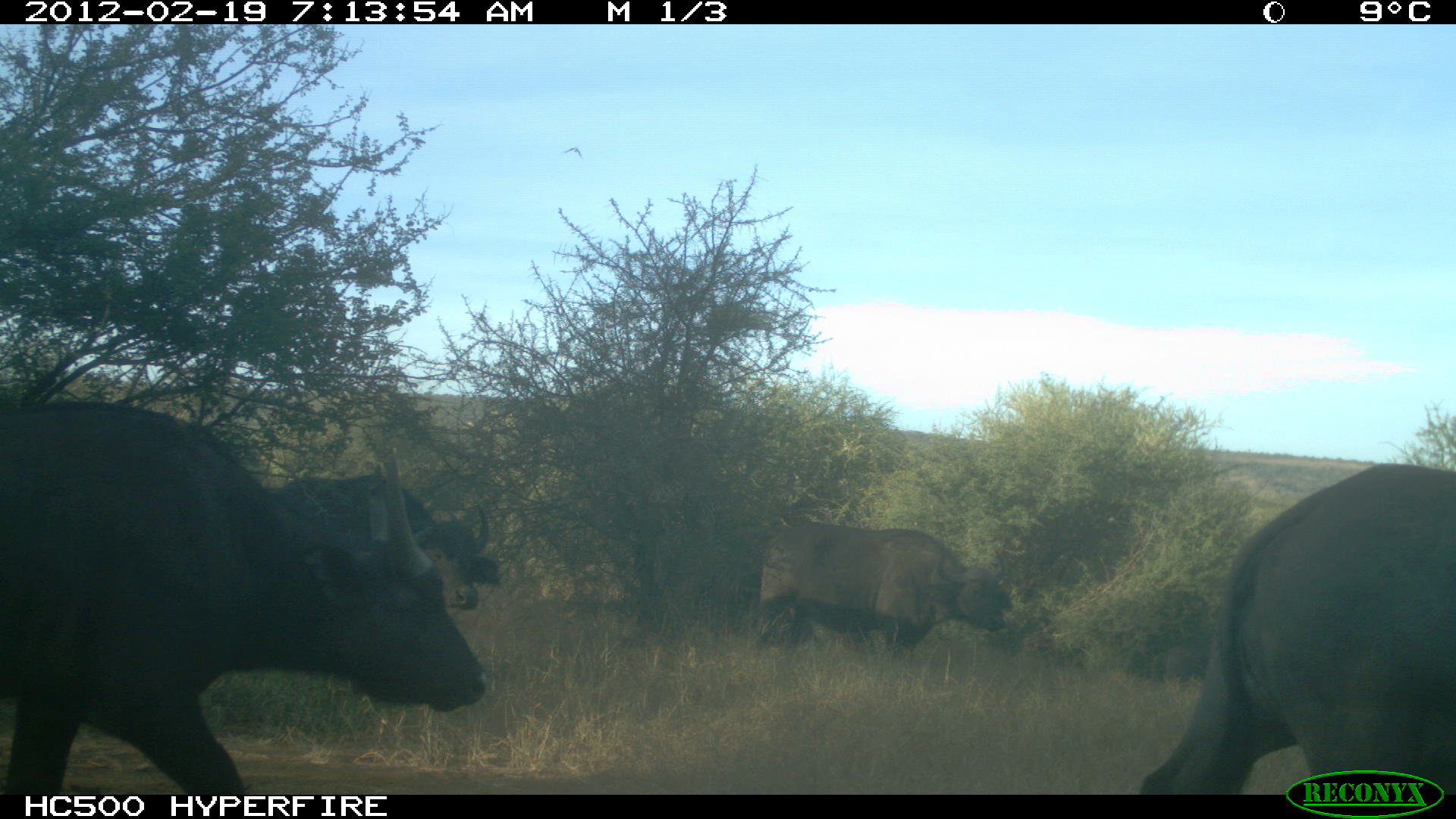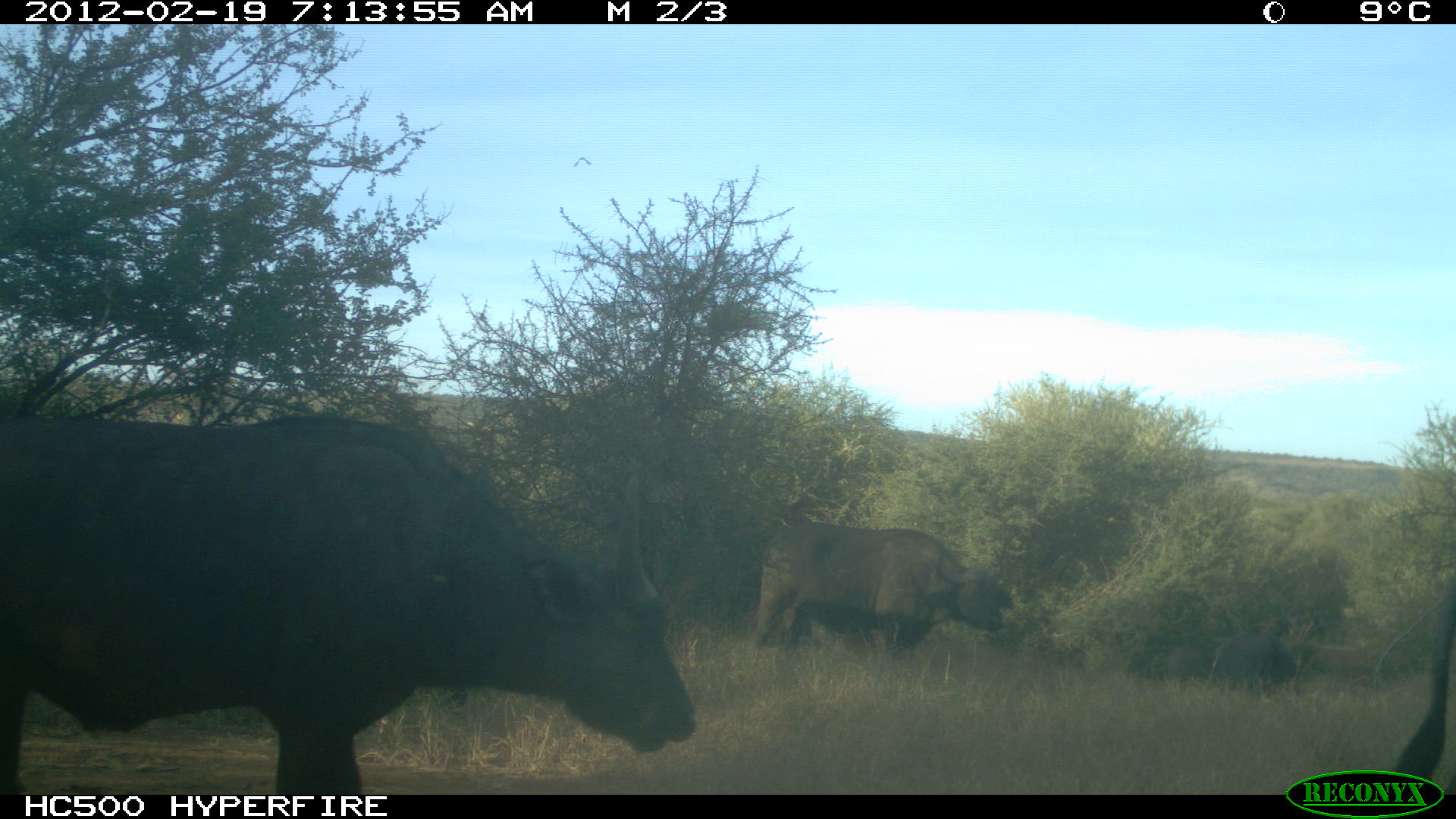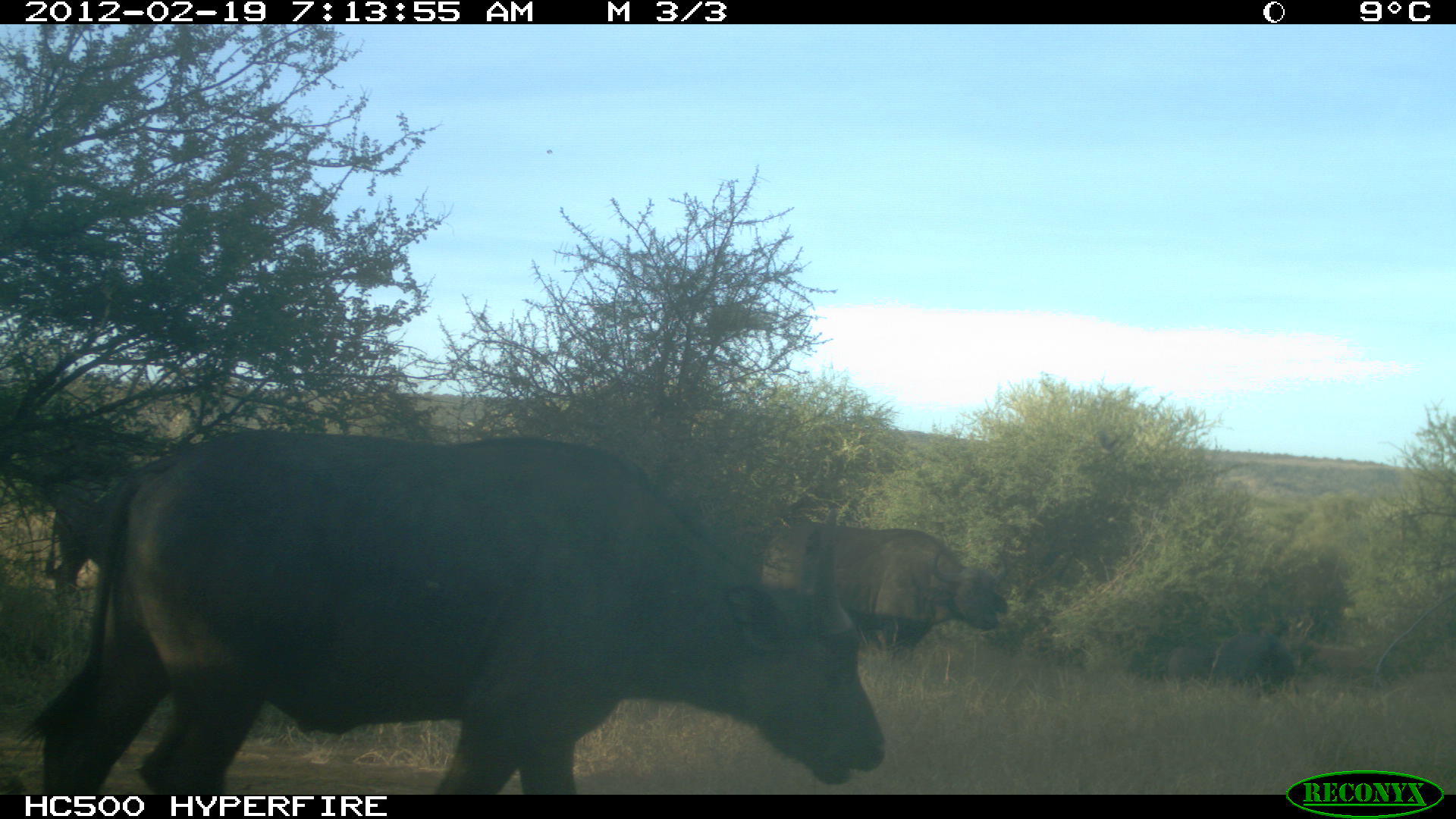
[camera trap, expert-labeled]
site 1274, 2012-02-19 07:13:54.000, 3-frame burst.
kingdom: Animalia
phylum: Chordata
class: Mammalia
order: Artiodactyla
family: Bovidae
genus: Syncerus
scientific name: Syncerus caffer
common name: african buffalo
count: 4